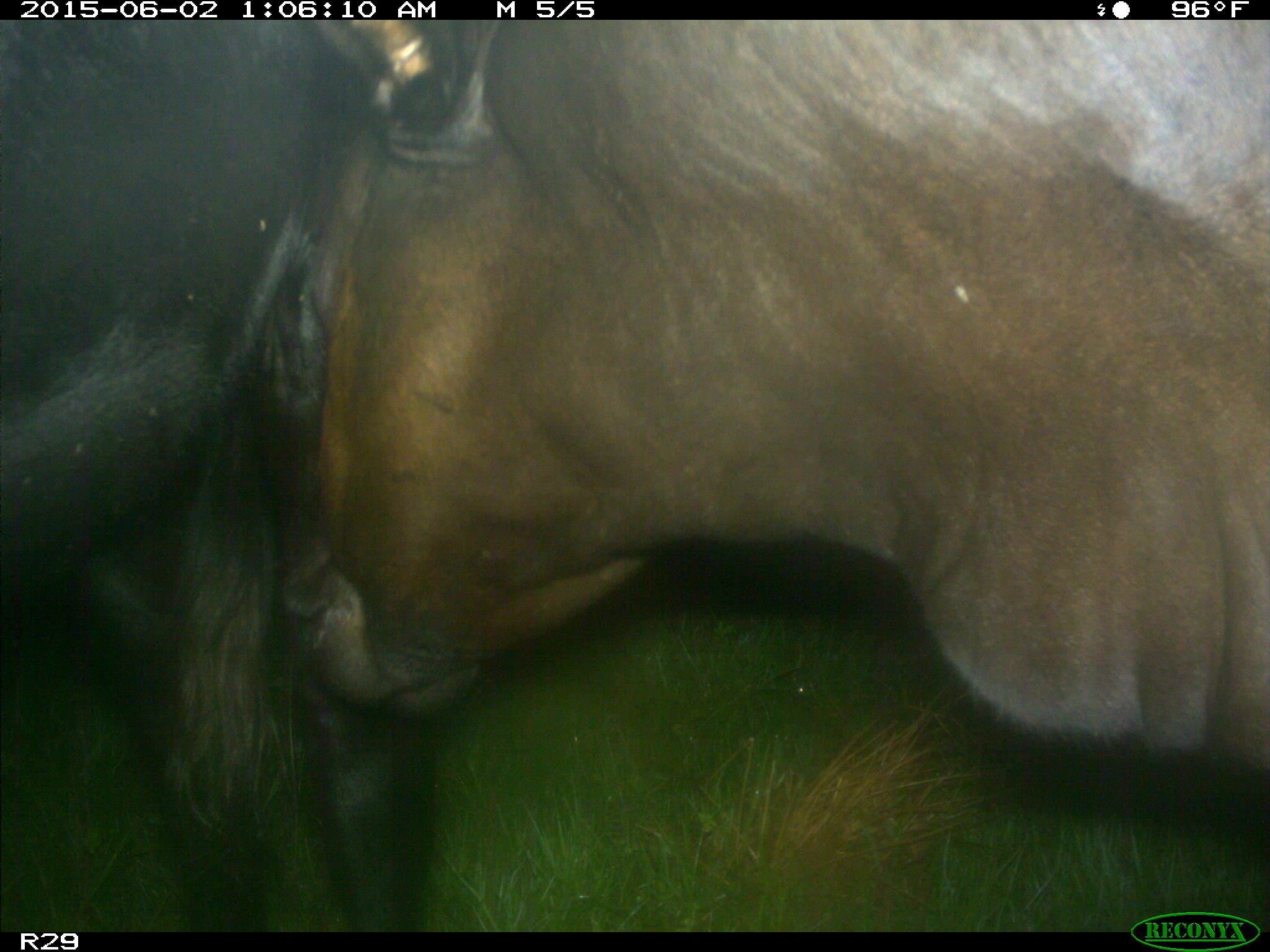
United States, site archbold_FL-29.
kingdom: Animalia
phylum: Chordata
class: Mammalia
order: Artiodactyla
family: Bovidae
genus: Bos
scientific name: Bos taurus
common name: domestic cow